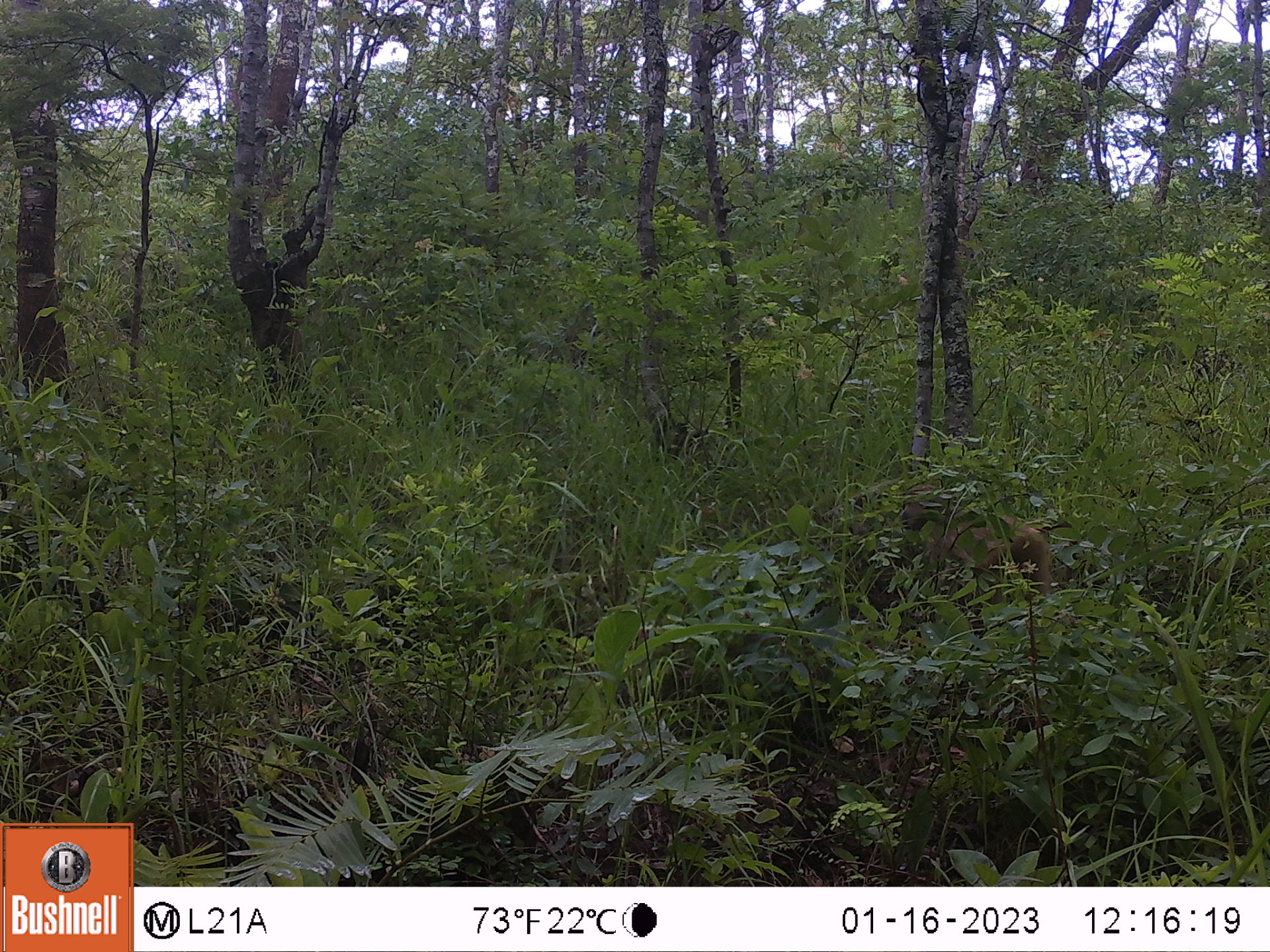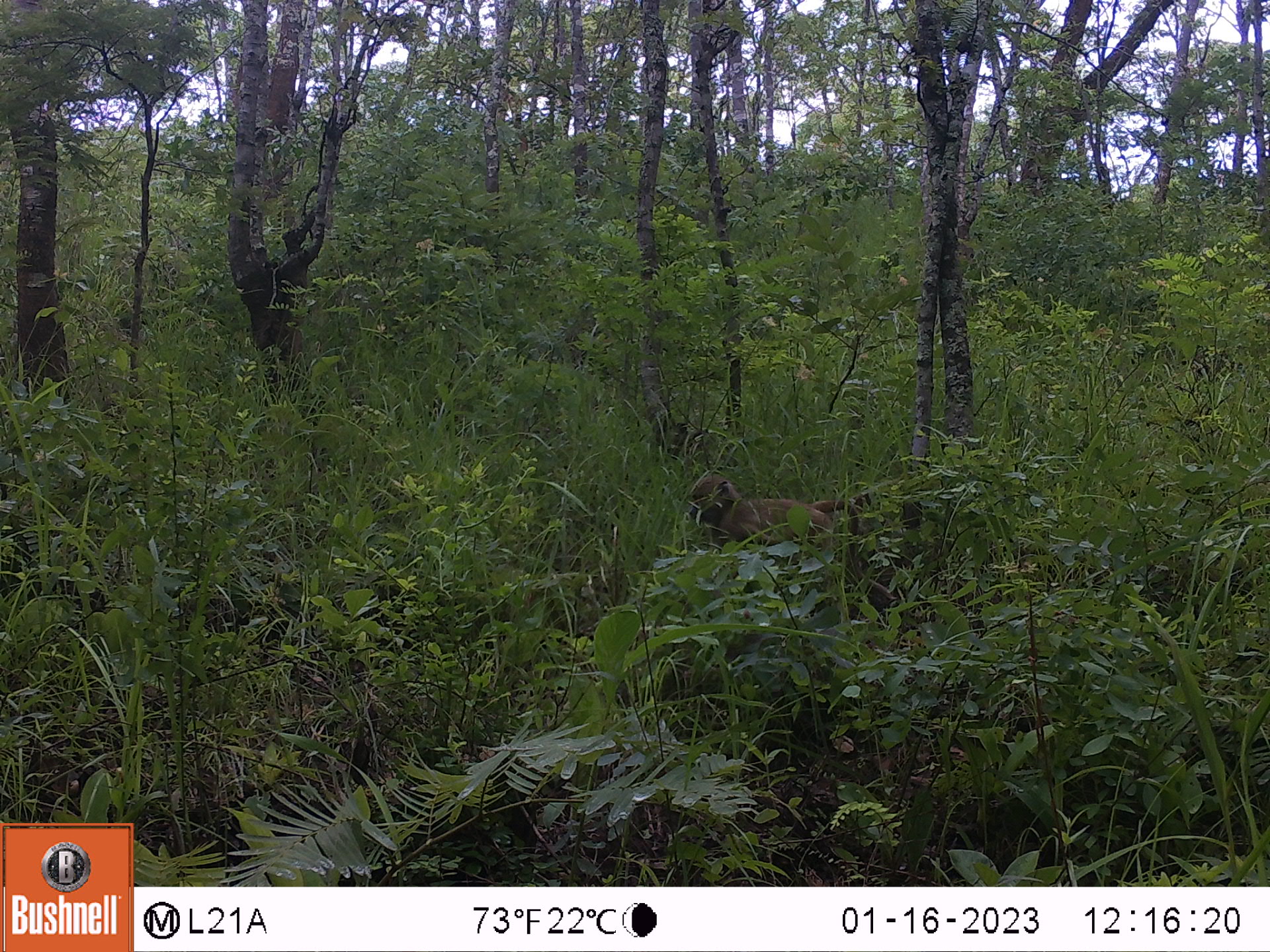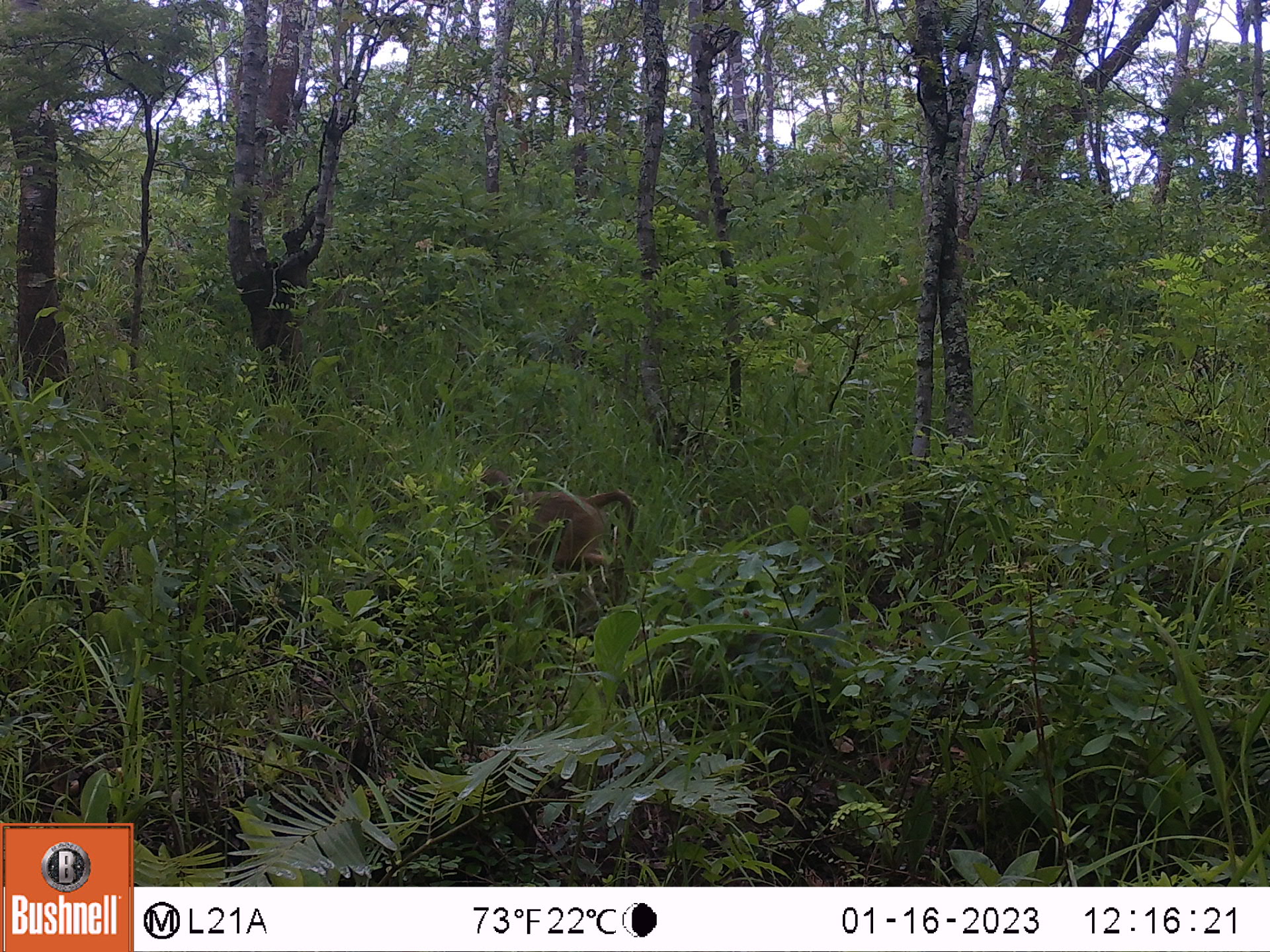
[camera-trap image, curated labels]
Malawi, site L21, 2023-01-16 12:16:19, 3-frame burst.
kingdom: Animalia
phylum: Chordata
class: Mammalia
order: Primates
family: Cercopithecidae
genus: Papio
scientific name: Papio cynocephalus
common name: yellow baboon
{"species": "yellow baboon (Papio cynocephalus)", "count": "1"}